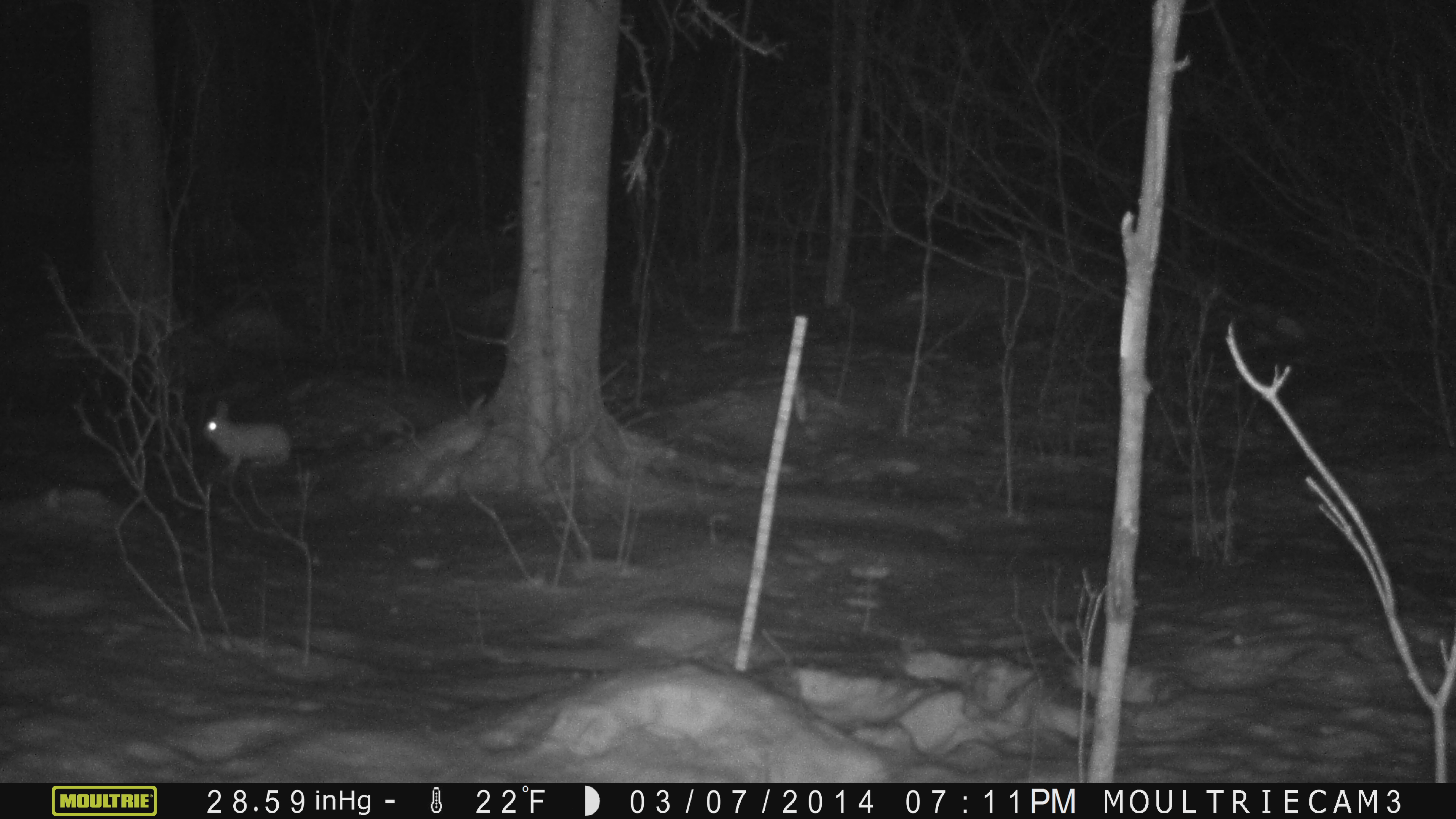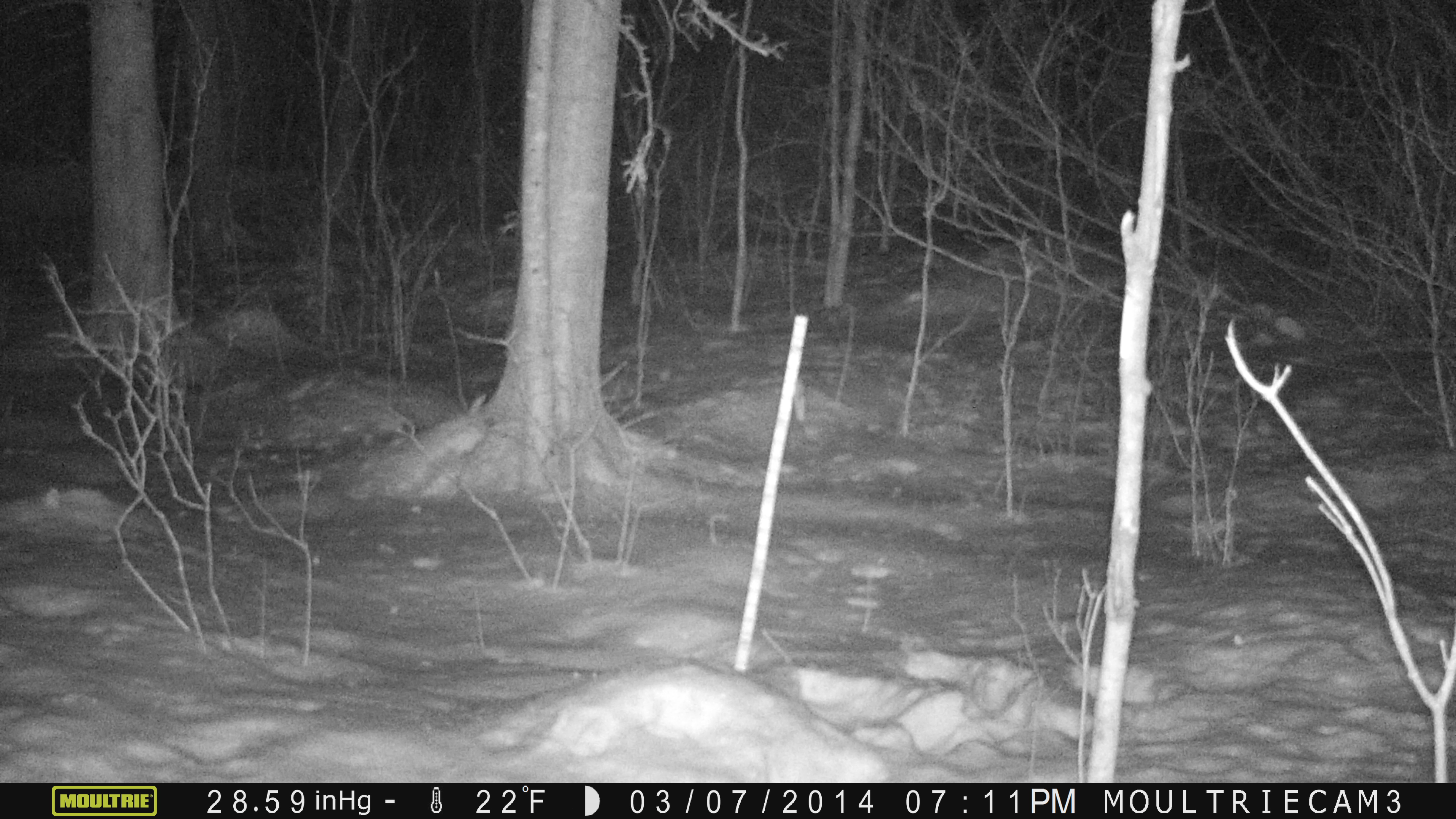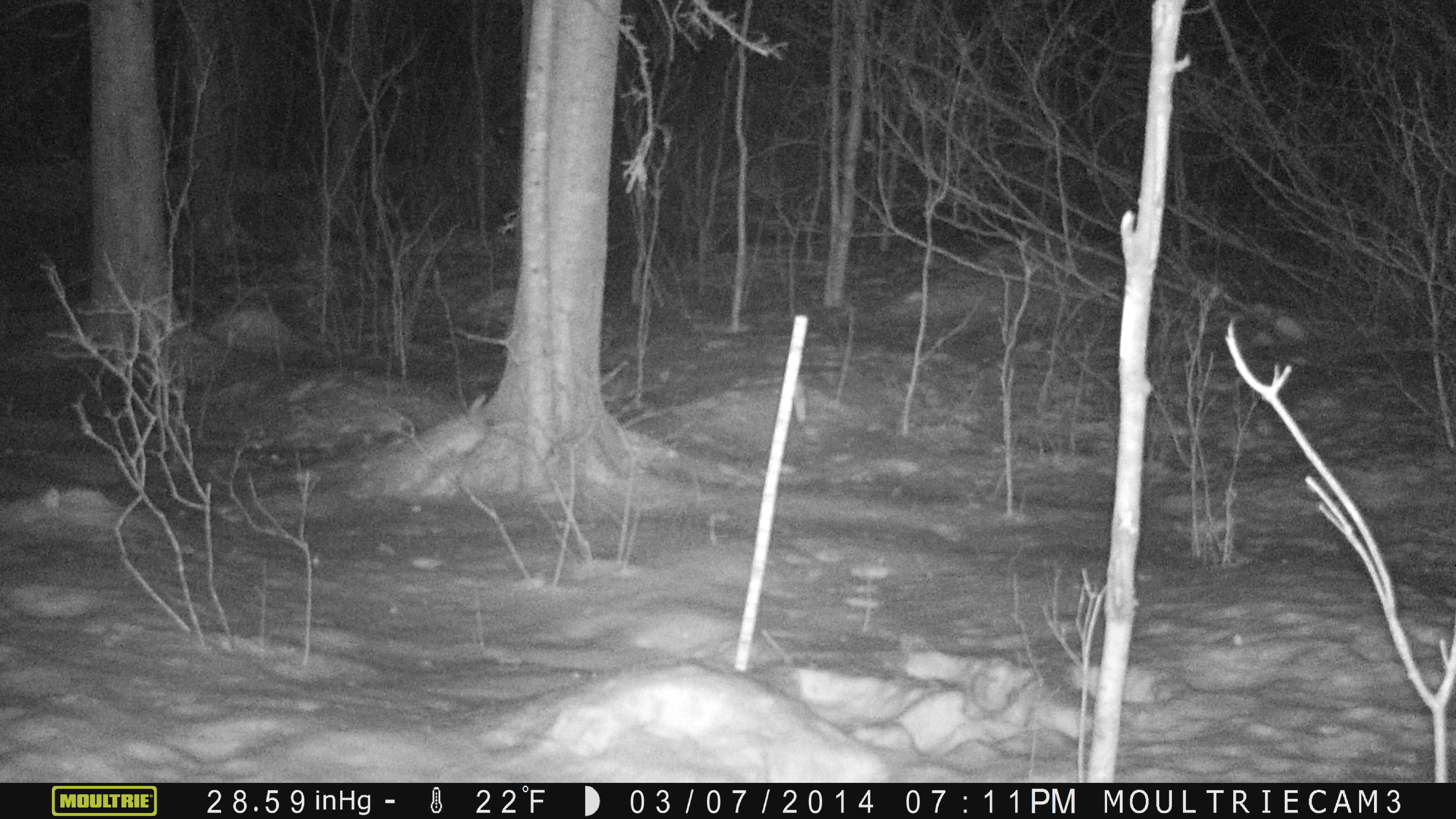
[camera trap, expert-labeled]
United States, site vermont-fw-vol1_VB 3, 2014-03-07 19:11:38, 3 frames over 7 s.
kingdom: Animalia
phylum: Chordata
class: Mammalia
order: Lagomorpha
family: Leporidae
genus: Lepus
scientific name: Lepus americanus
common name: snowshoe hare